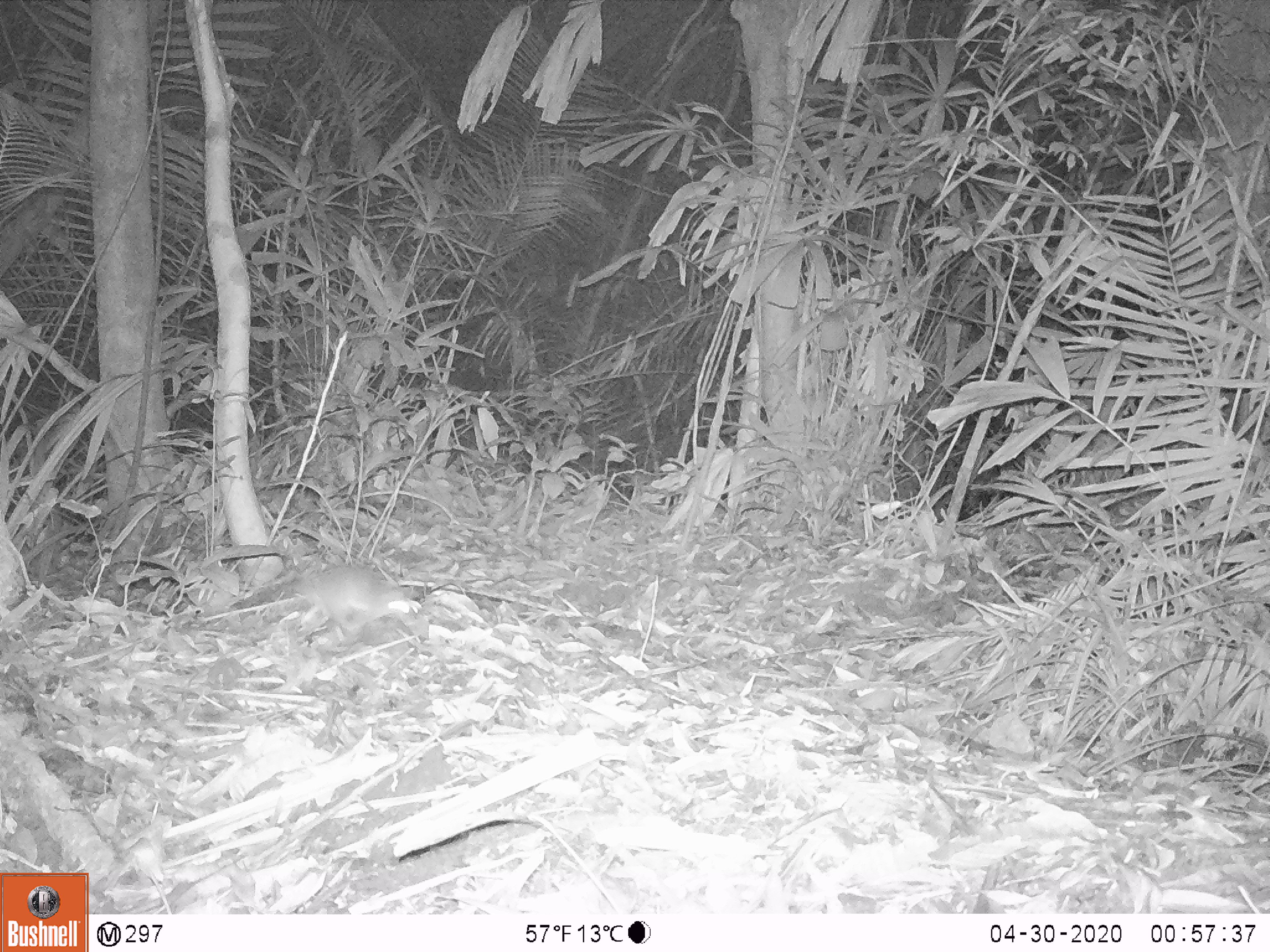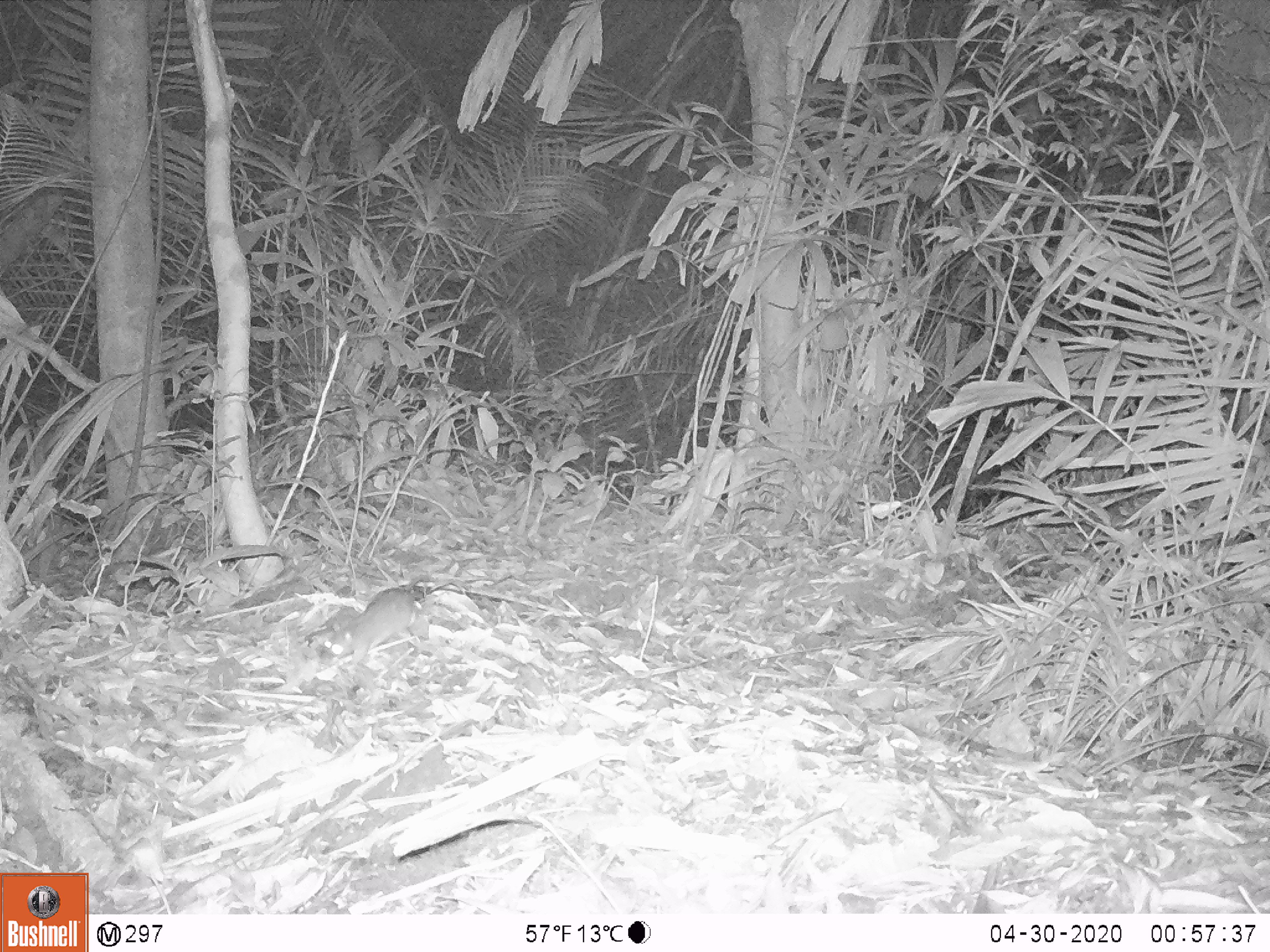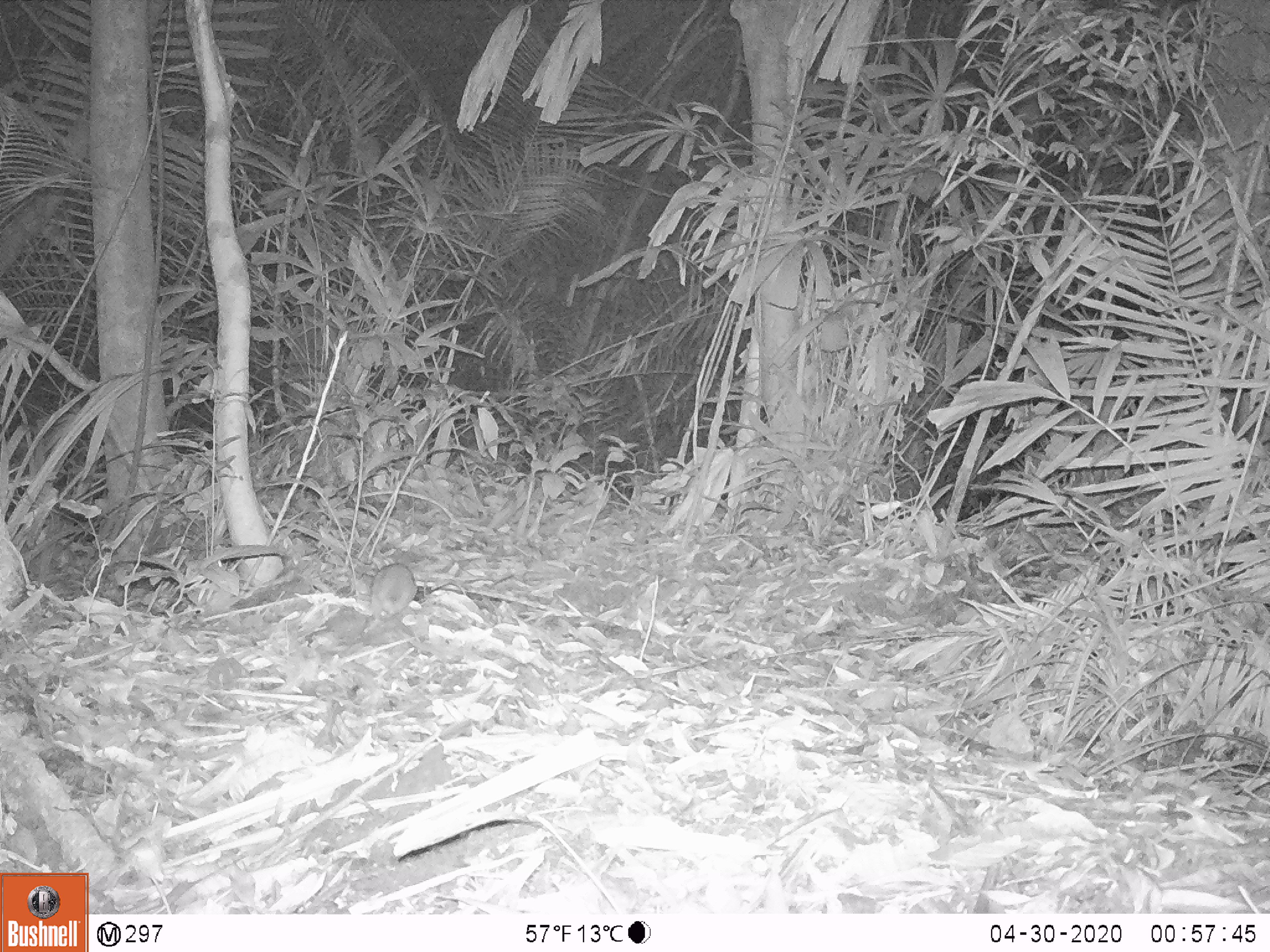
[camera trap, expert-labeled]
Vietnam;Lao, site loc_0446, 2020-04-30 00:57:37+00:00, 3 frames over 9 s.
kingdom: Animalia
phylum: Chordata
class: Mammalia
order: Rodentia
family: Muridae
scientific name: Muridae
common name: old-world mice and rats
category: unidentified murid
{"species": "unidentified murid (old-world mice and rats) (Muridae)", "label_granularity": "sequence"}